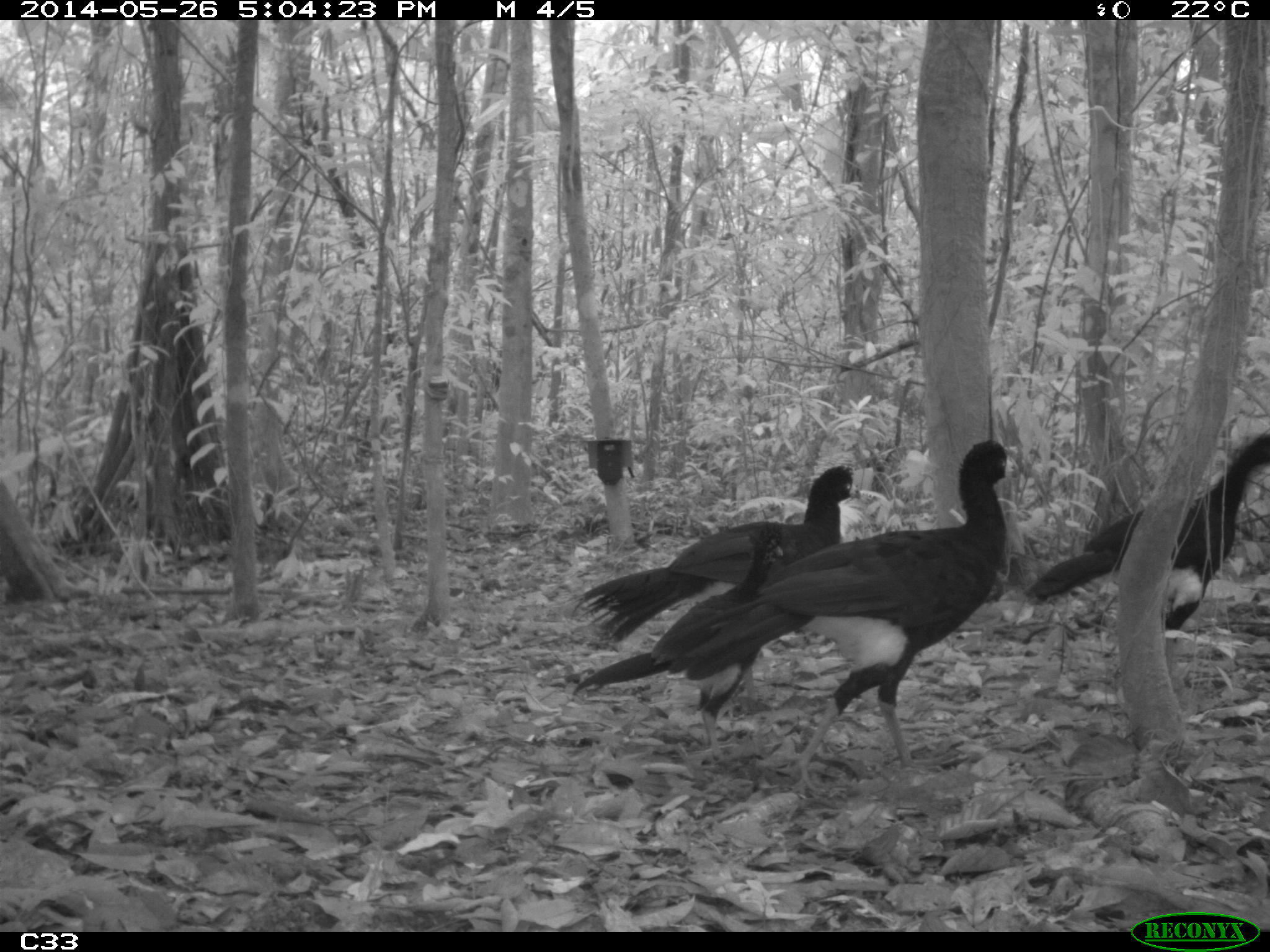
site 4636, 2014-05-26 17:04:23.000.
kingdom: Animalia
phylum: Chordata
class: Aves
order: Galliformes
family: Cracidae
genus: Crax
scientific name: Crax alector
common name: black curassow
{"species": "Crax alector (black curassow)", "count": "4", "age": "adult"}